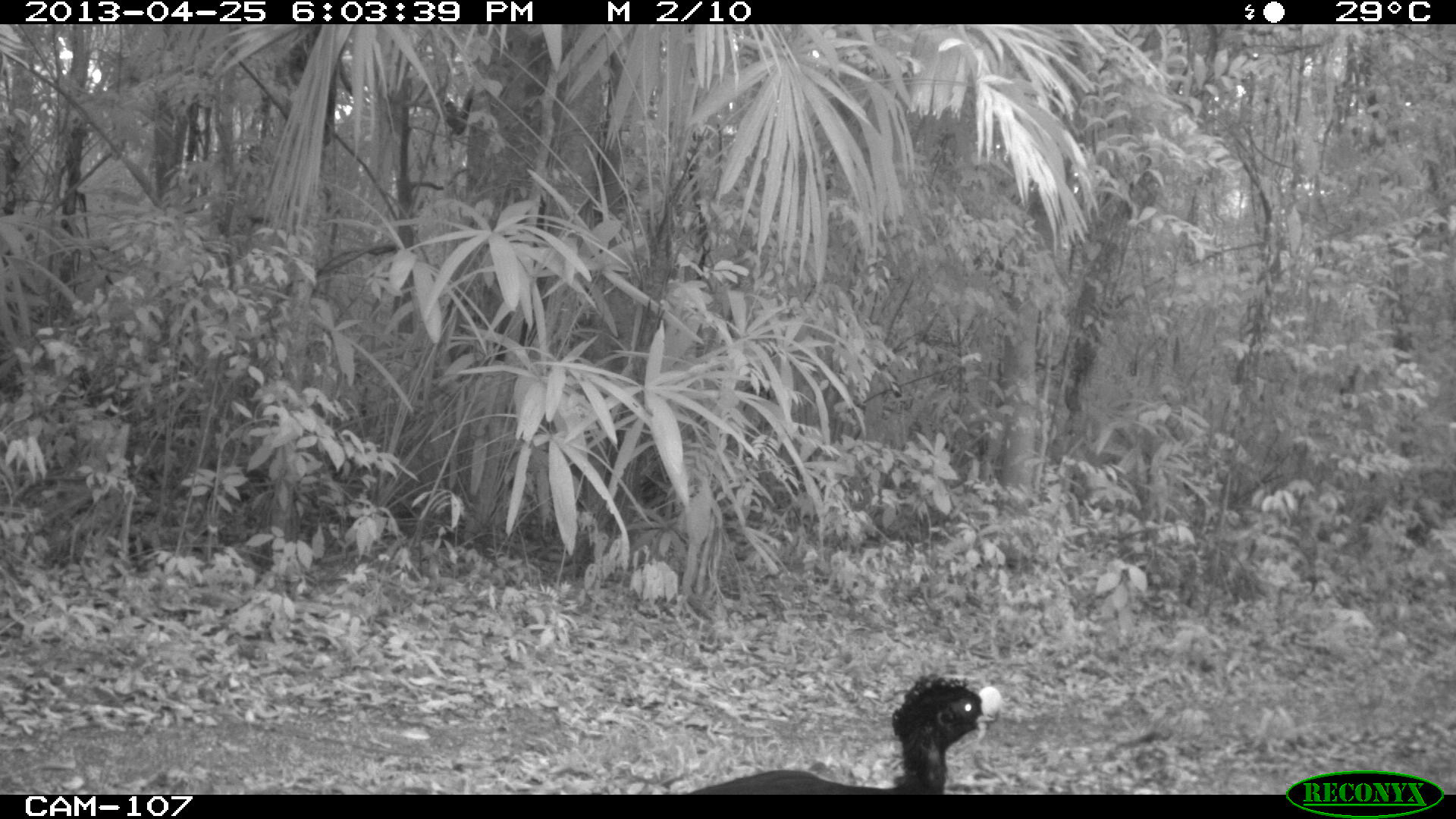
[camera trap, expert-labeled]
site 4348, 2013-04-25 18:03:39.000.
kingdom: Animalia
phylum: Chordata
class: Aves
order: Galliformes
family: Cracidae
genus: Crax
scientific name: Crax rubra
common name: great curassow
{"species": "Crax rubra (great curassow)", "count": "1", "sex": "male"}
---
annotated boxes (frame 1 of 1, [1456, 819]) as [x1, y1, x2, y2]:
crax rubra: [682, 673, 1006, 791]